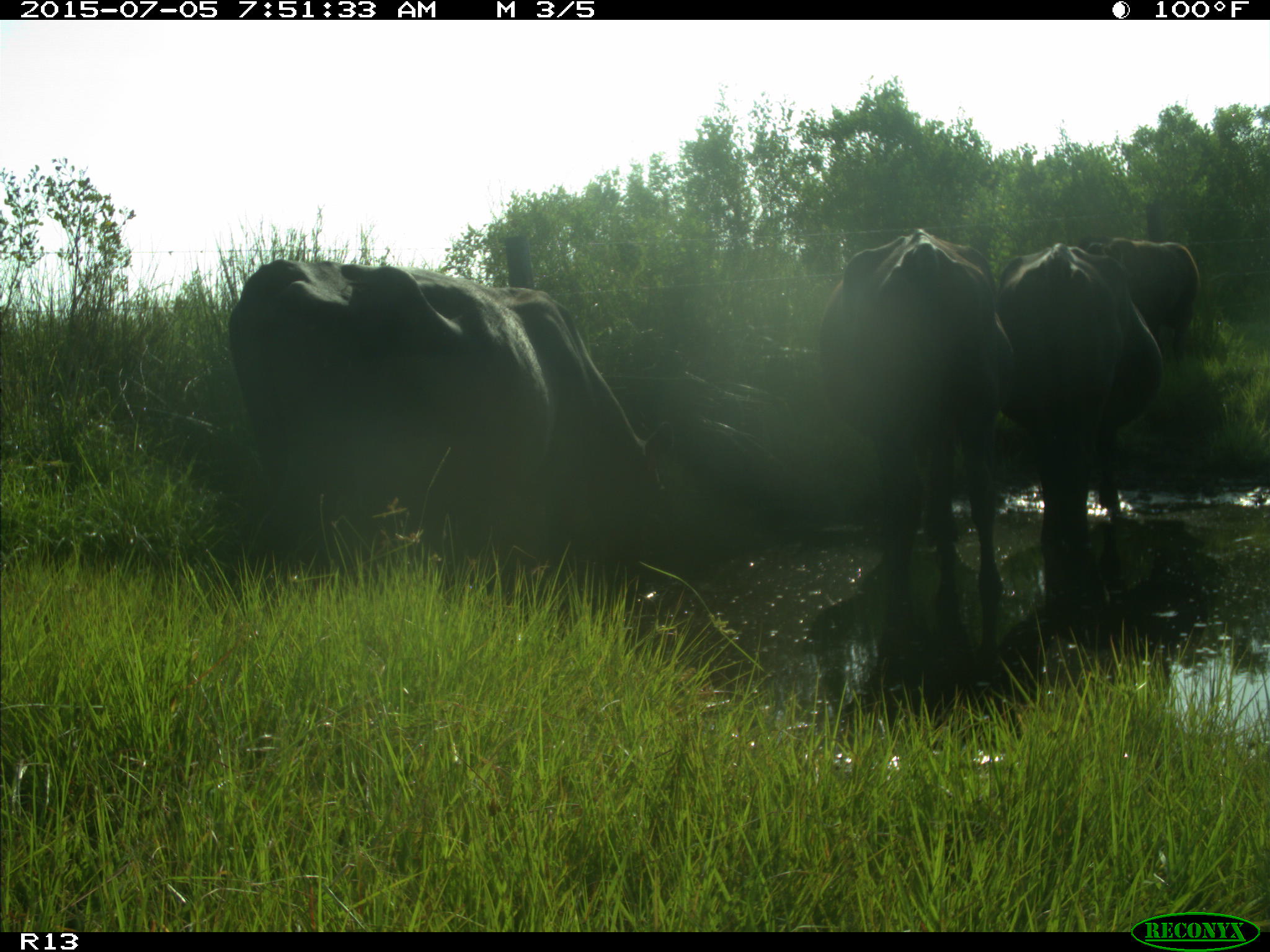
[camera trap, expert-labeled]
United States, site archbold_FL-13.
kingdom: Animalia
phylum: Chordata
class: Mammalia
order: Artiodactyla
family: Bovidae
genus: Bos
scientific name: Bos taurus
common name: domestic cow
Bos taurus (domestic cow).